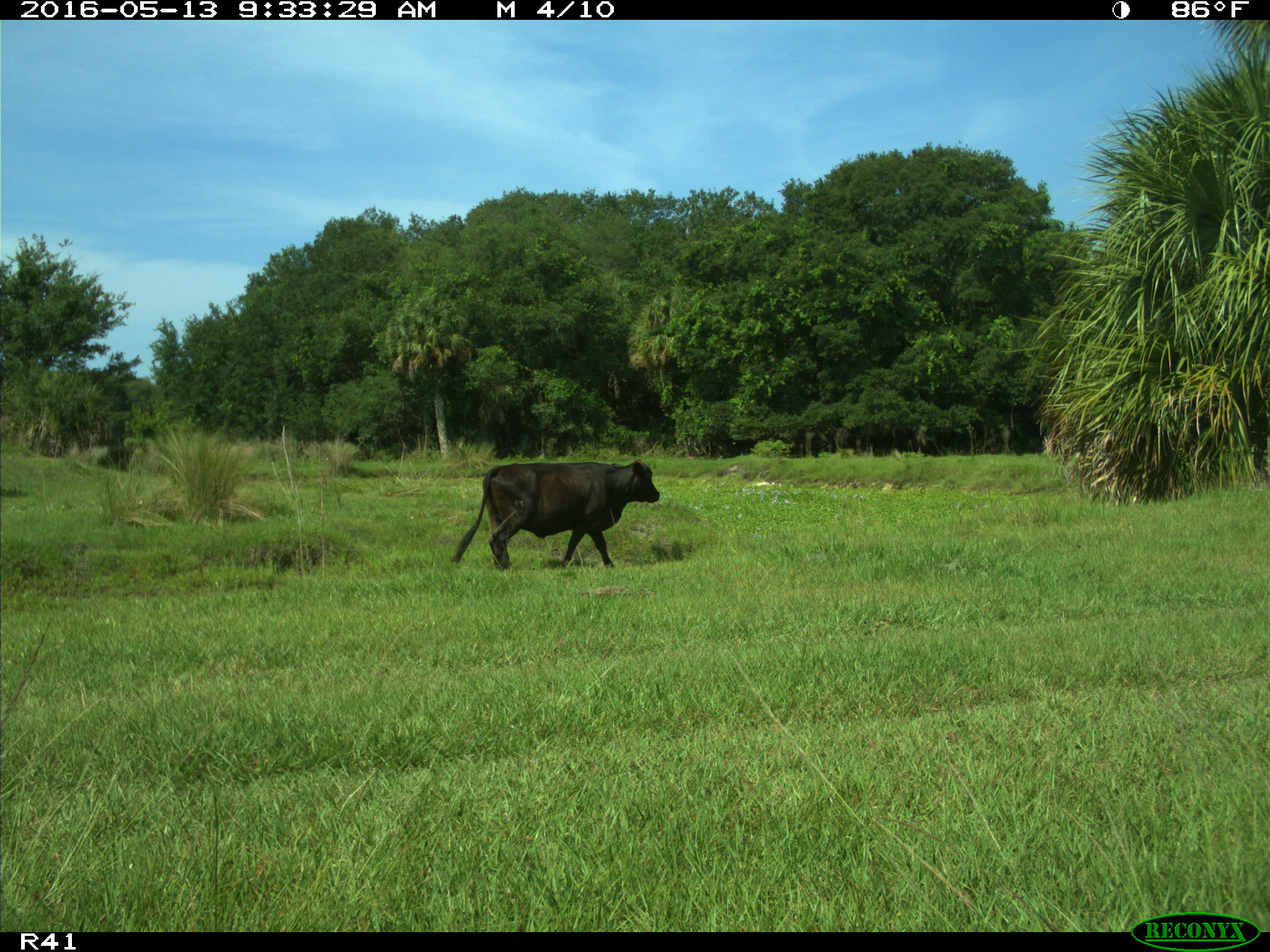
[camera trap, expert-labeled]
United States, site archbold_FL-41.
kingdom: Animalia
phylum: Chordata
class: Mammalia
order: Artiodactyla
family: Bovidae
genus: Bos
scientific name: Bos taurus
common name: domestic cow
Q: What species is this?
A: Bos taurus (domestic cow).